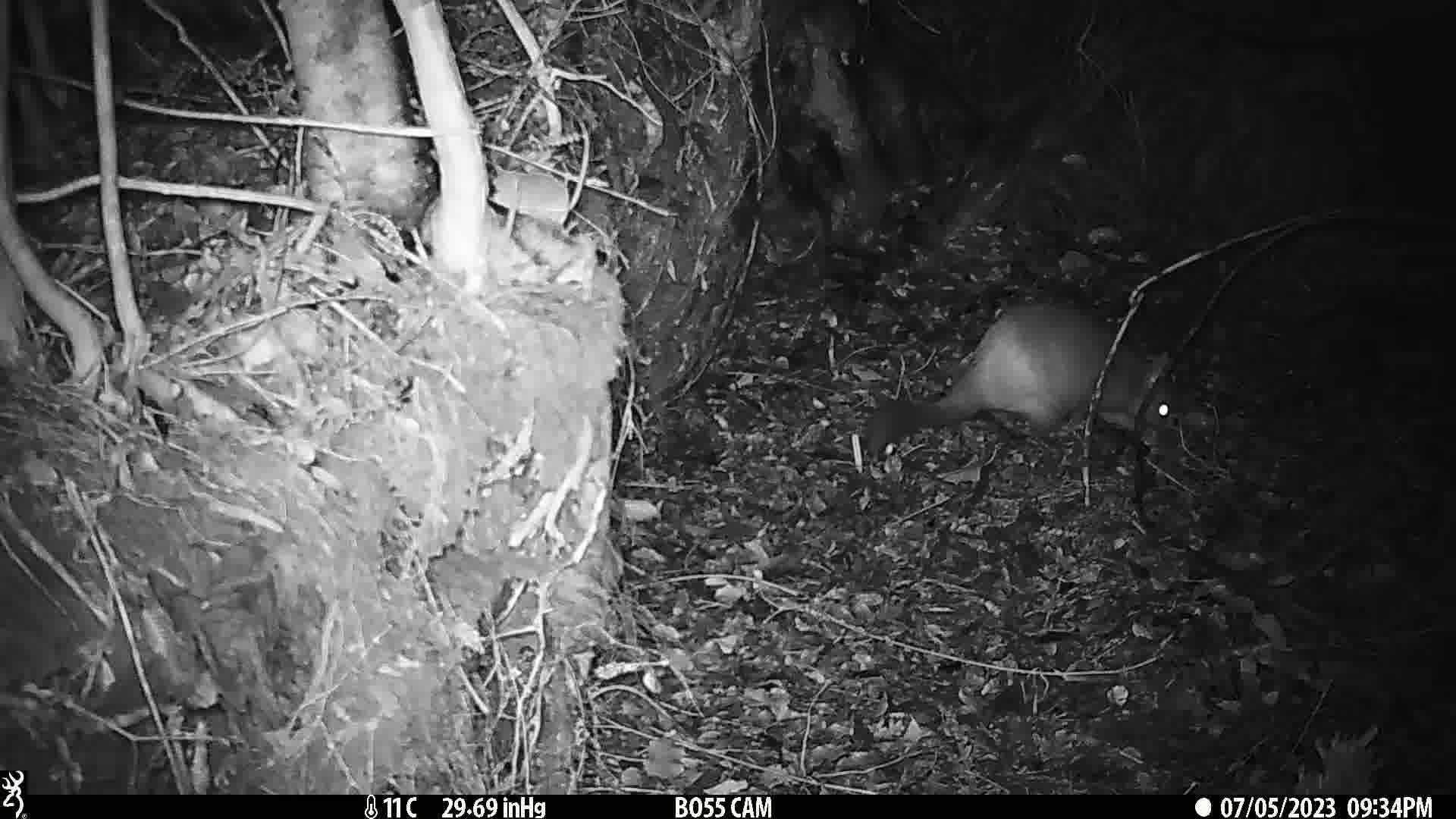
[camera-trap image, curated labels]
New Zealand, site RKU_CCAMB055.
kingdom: Animalia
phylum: Chordata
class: Mammalia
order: Diprotodontia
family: Phalangeridae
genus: Trichosurus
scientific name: Trichosurus vulpecula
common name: common brushtail possum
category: possum